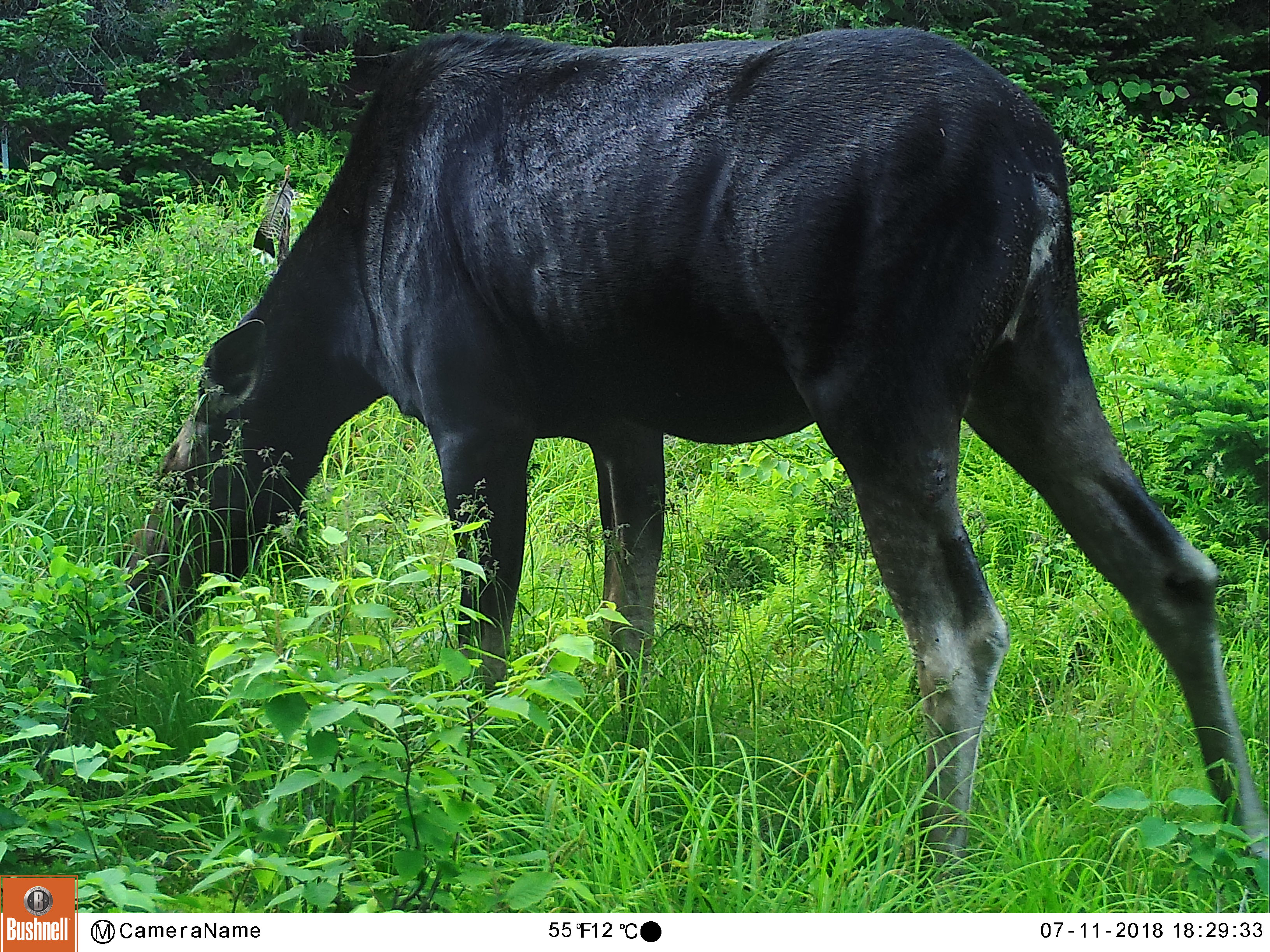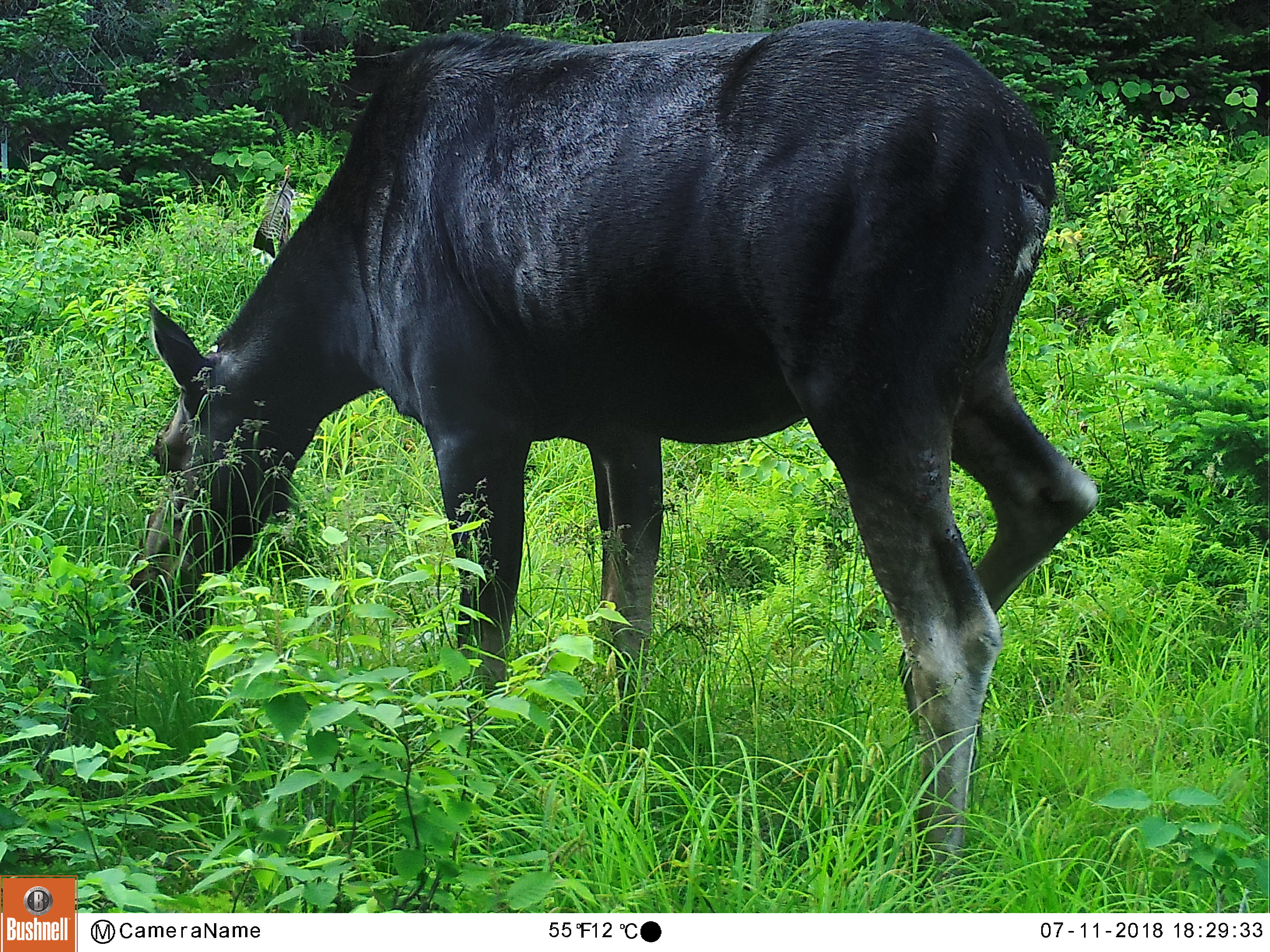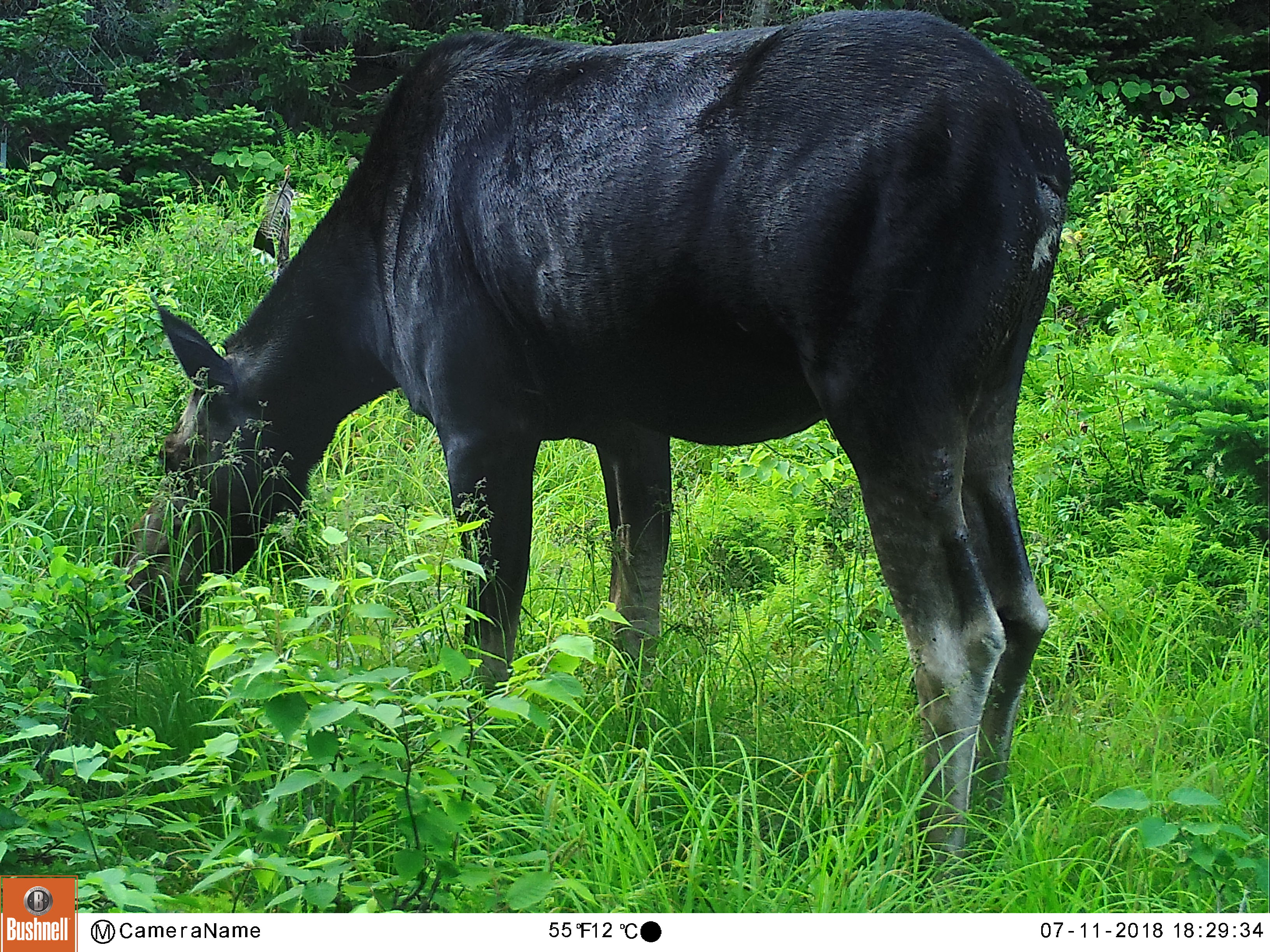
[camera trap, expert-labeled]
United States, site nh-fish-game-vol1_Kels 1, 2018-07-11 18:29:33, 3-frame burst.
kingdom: Animalia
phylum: Chordata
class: Mammalia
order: Artiodactyla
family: Cervidae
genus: Alces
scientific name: Alces alces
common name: moose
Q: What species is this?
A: Moose (Alces alces).